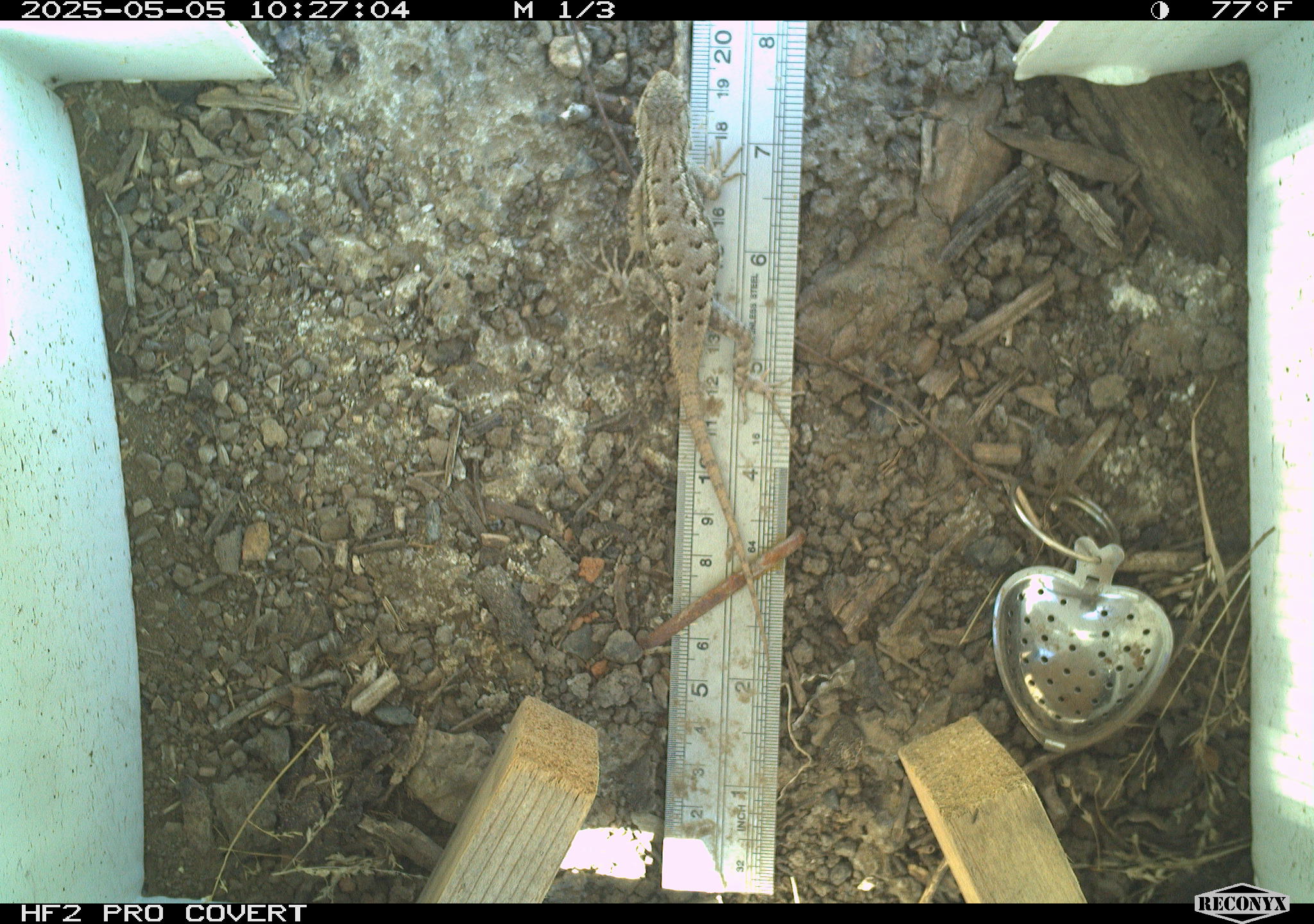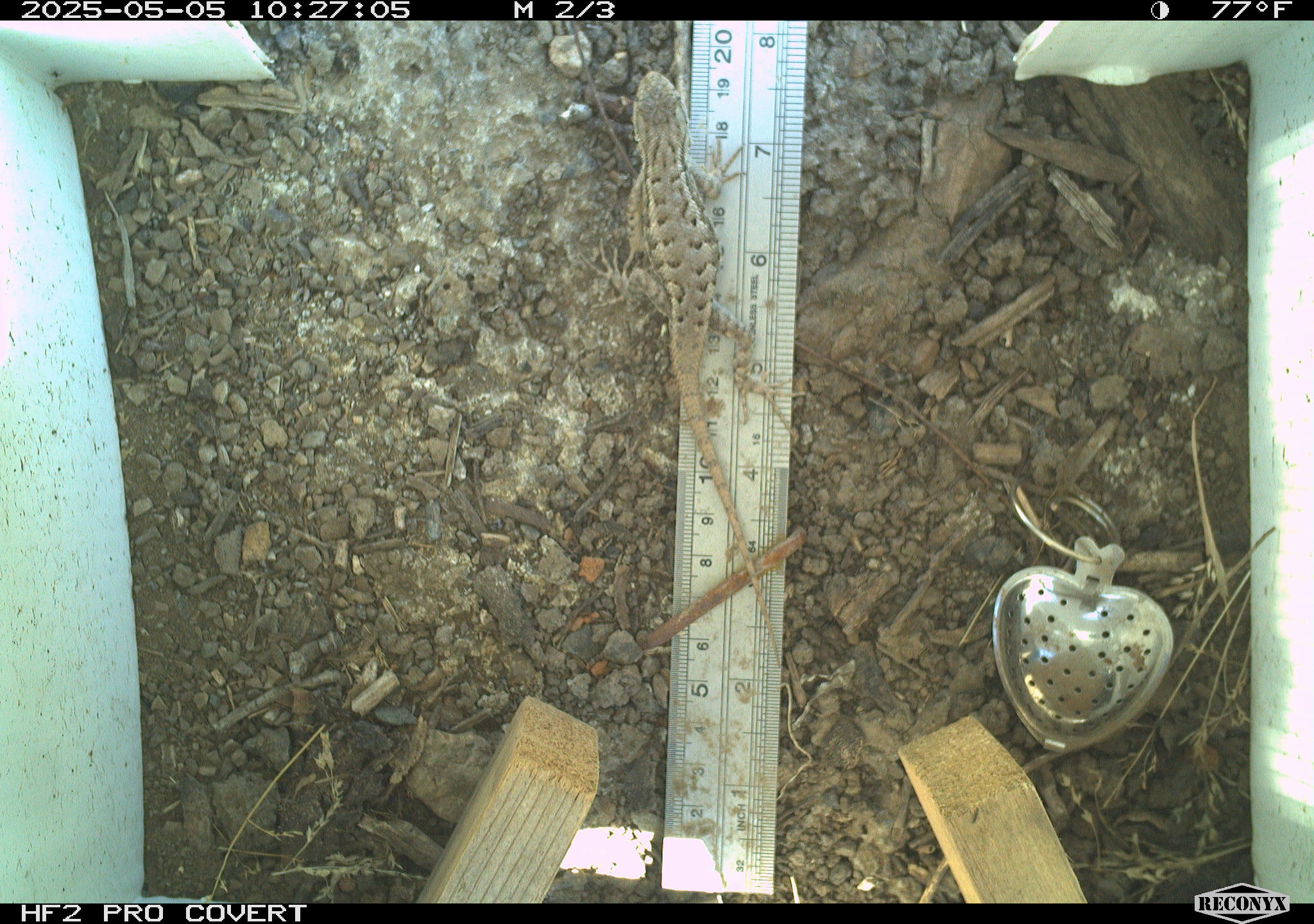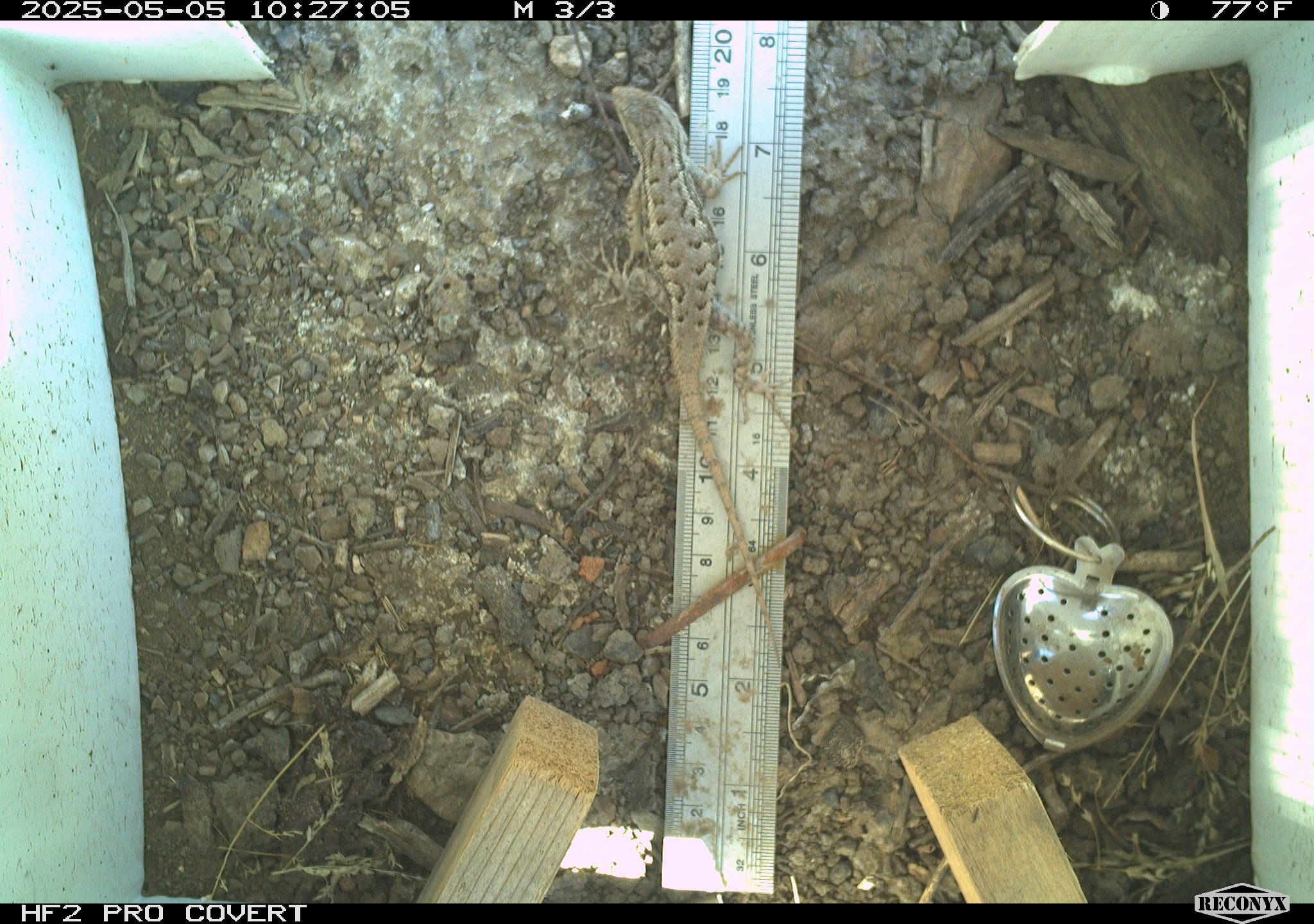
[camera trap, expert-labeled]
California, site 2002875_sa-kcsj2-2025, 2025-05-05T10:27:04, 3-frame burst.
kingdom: Animalia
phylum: Chordata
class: Reptilia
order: Squamata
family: Phrynosomatidae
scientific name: Phrynosomatidae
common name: north american spiny lizards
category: sceloporus/uta species